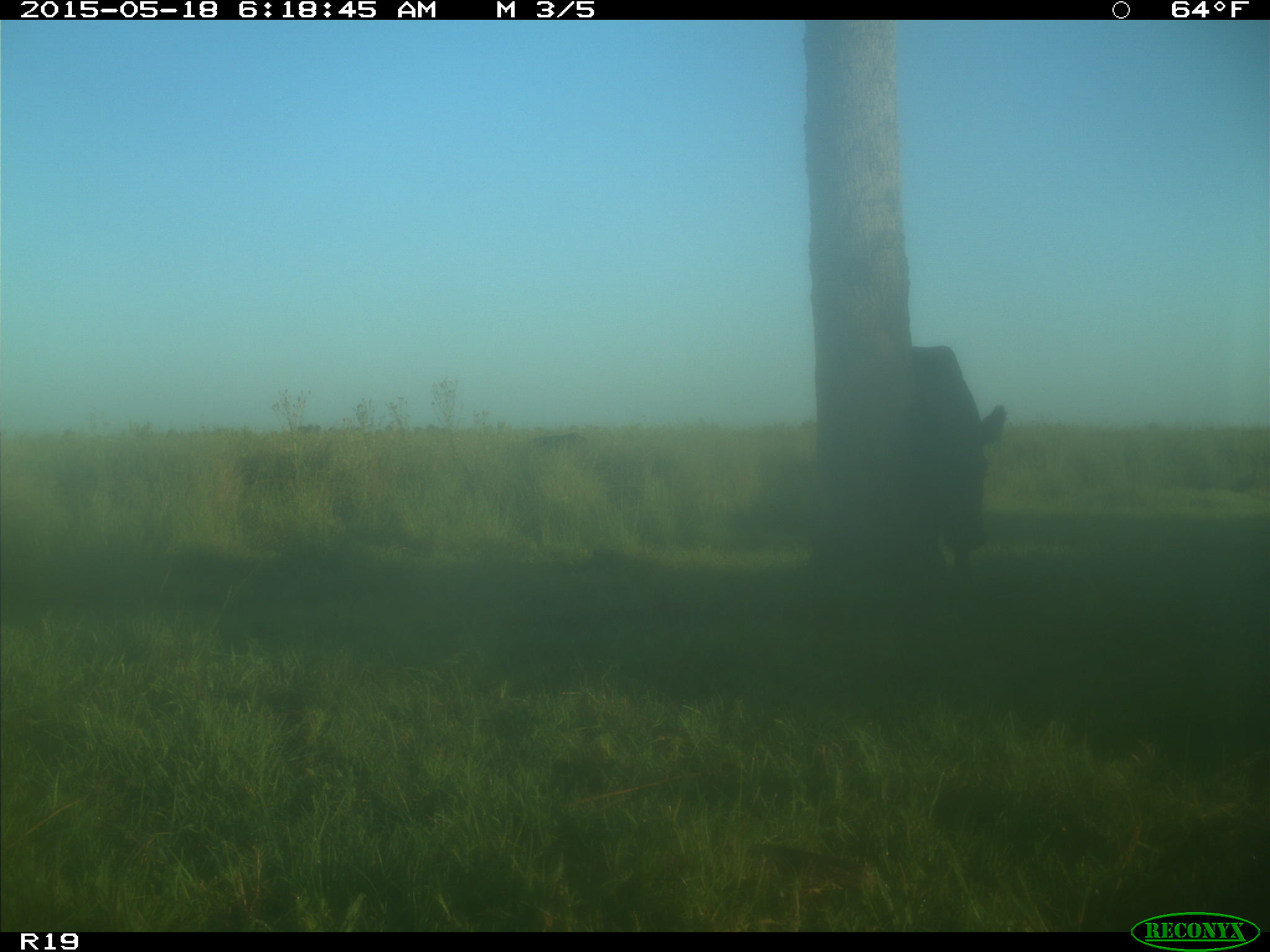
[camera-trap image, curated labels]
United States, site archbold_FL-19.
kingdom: Animalia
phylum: Chordata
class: Mammalia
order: Artiodactyla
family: Bovidae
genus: Bos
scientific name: Bos taurus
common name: domestic cow